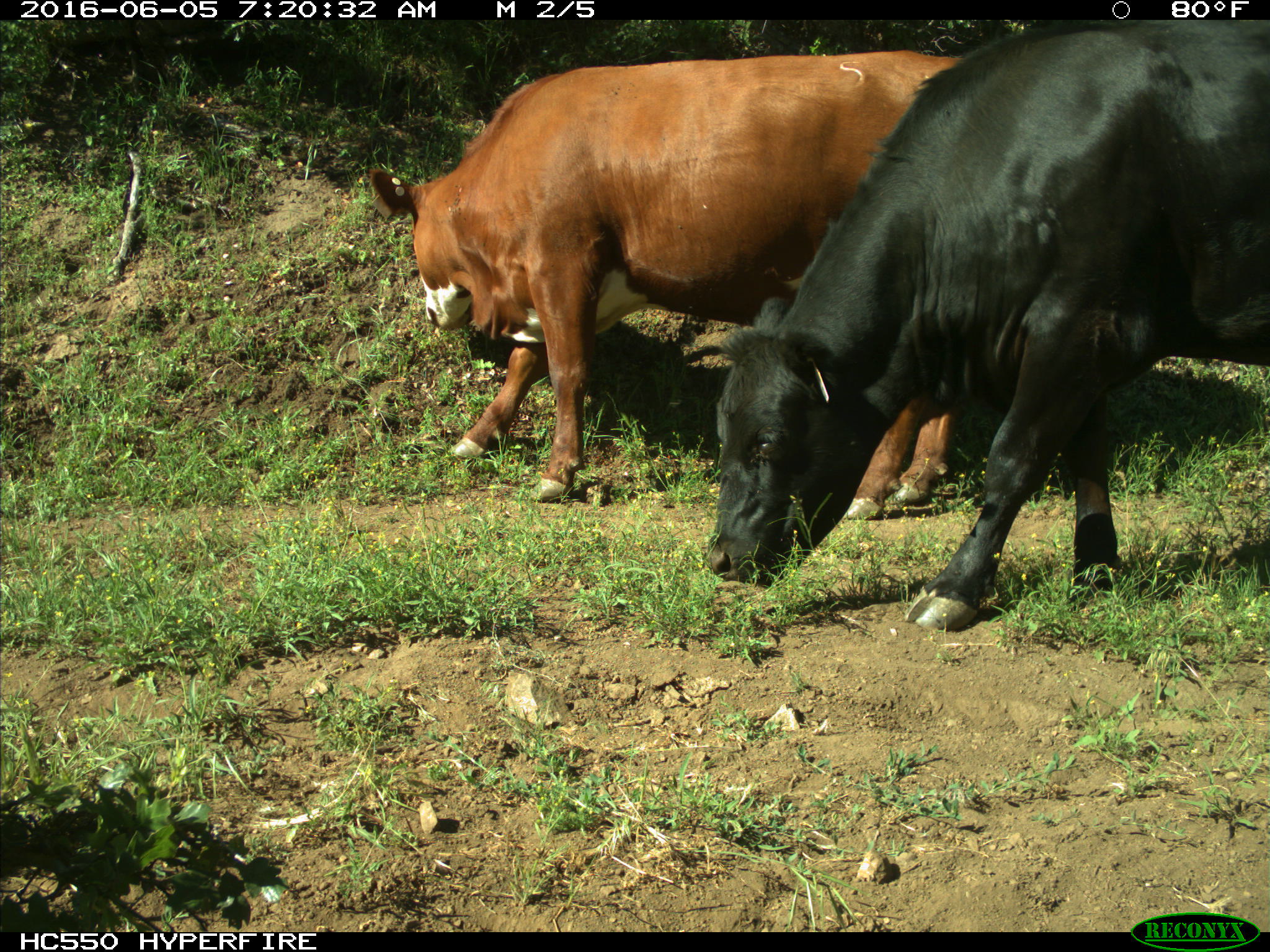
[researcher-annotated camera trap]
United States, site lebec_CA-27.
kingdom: Animalia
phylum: Chordata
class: Mammalia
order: Artiodactyla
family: Bovidae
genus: Bos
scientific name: Bos taurus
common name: domestic cow